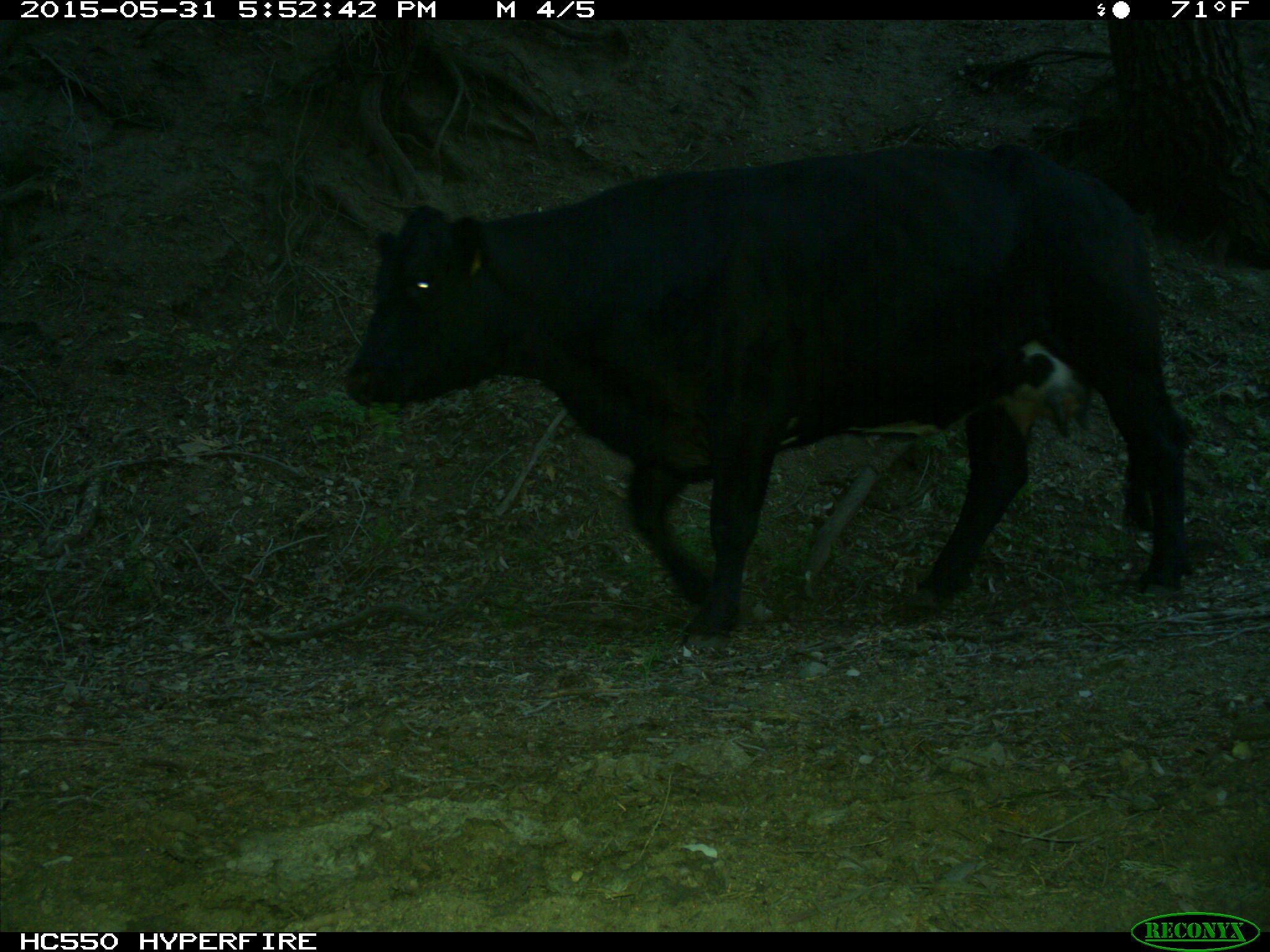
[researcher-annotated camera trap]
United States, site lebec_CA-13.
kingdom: Animalia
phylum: Chordata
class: Mammalia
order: Artiodactyla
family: Bovidae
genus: Bos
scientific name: Bos taurus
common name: domestic cow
Bos taurus (domestic cow).